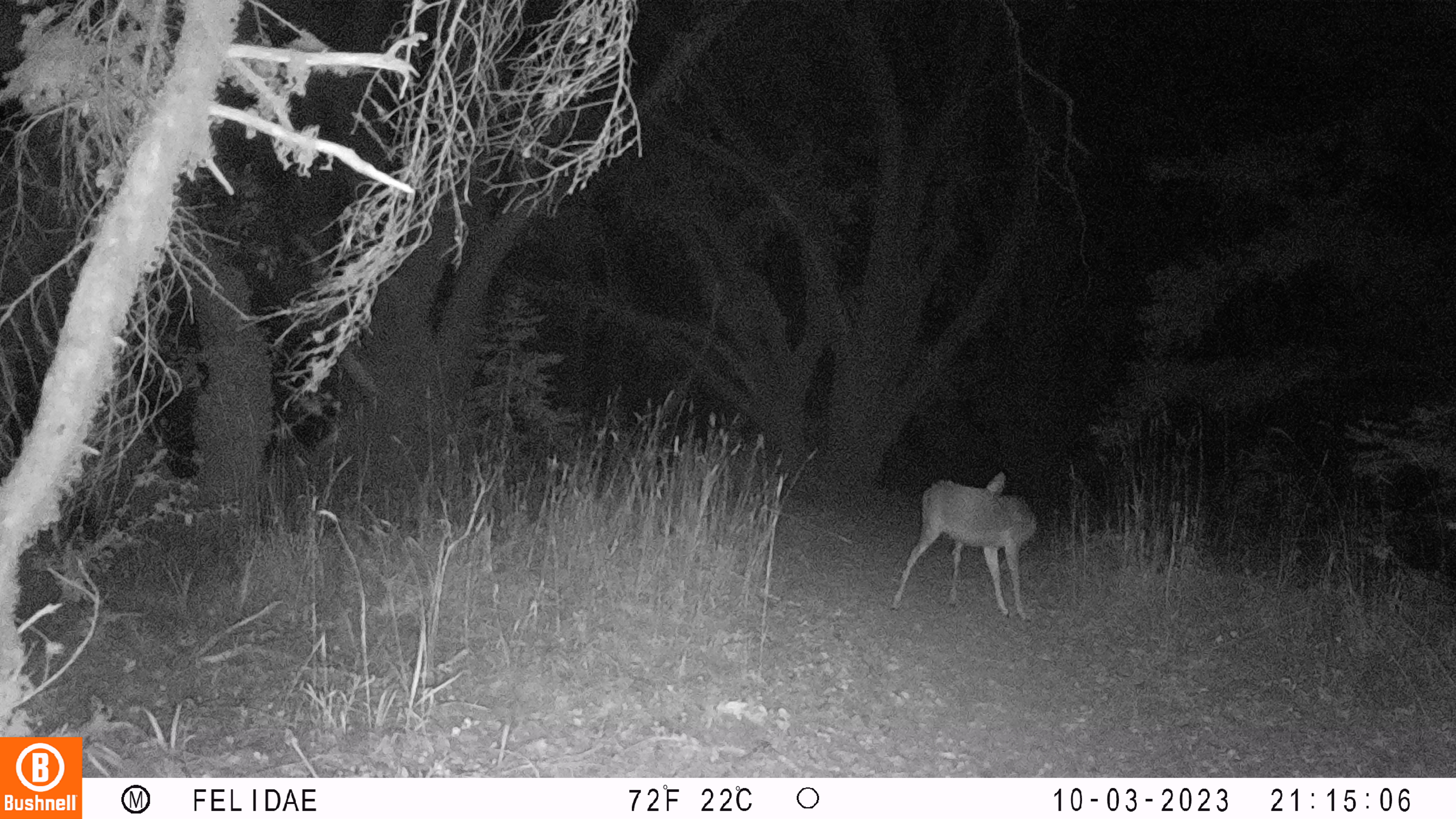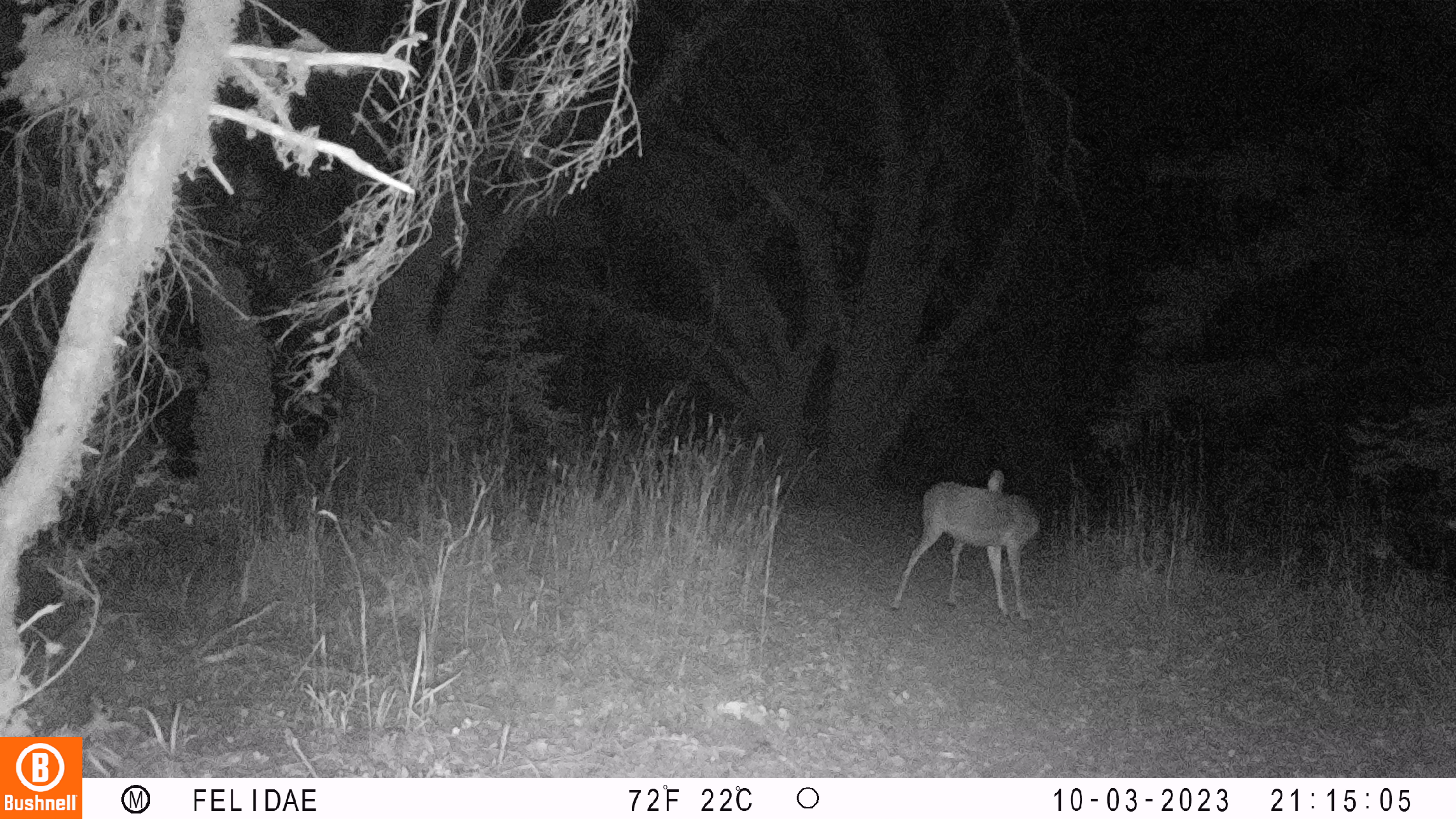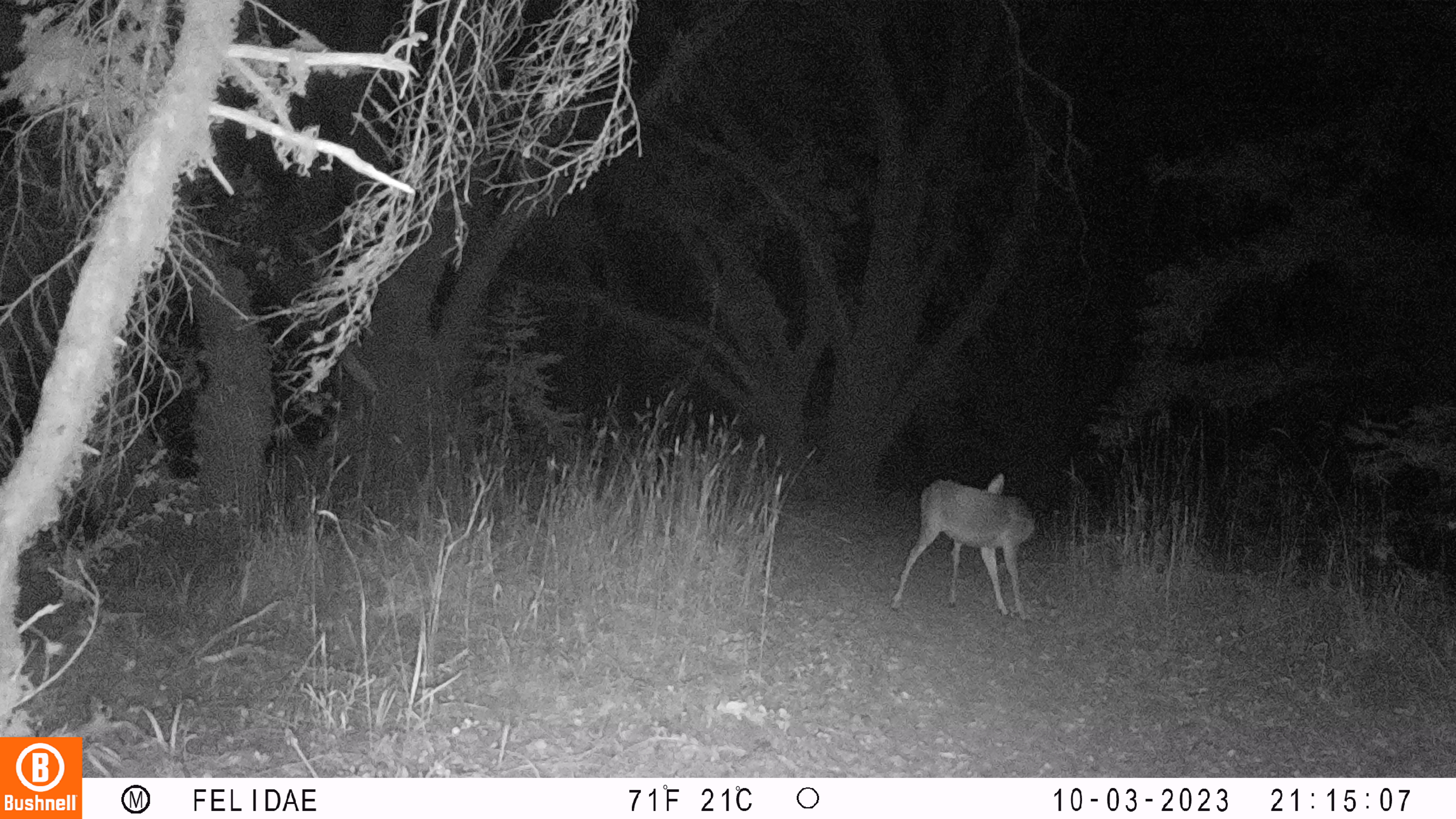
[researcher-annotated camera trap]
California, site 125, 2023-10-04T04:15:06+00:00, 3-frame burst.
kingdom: Animalia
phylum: Chordata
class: Mammalia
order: Artiodactyla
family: Cervidae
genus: Odocoileus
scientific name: Odocoileus hemionus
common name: mule deer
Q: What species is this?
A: Mule deer (Odocoileus hemionus).